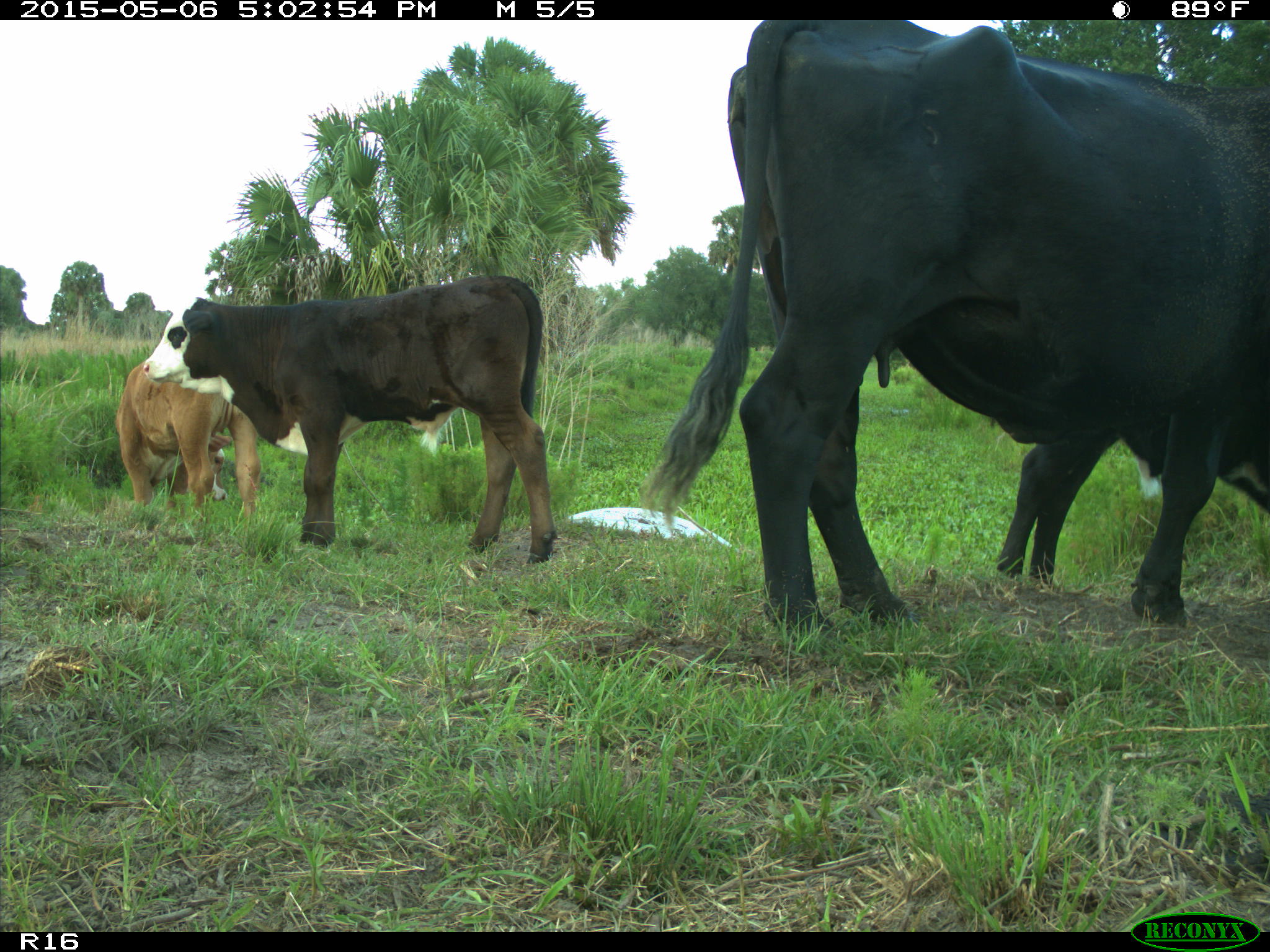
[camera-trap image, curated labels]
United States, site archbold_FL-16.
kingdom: Animalia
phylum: Chordata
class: Mammalia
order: Artiodactyla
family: Bovidae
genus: Bos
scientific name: Bos taurus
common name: domestic cow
Bos taurus (domestic cow).